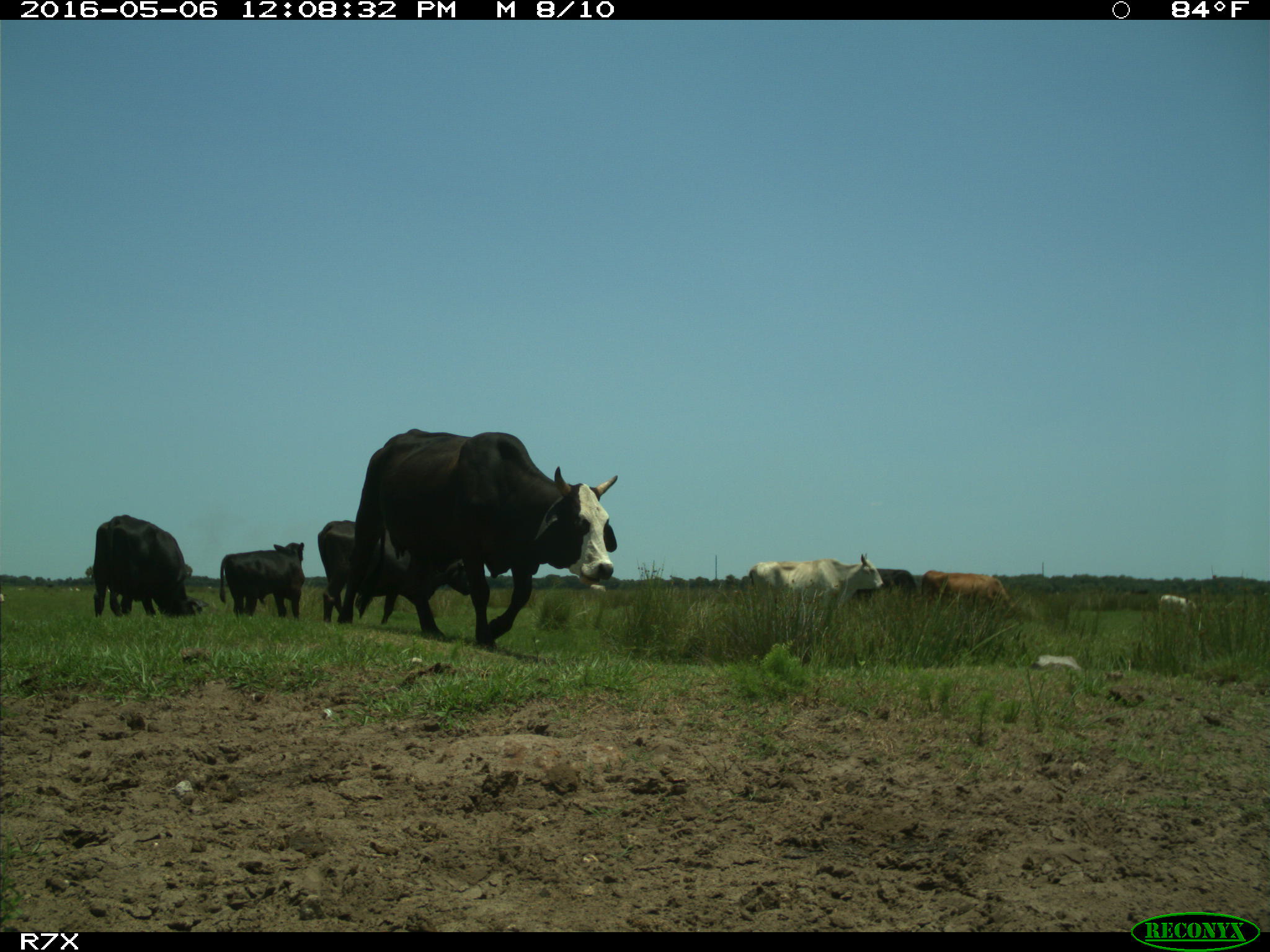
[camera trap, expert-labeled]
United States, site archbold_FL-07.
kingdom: Animalia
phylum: Chordata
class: Mammalia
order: Artiodactyla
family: Bovidae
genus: Bos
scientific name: Bos taurus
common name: domestic cow